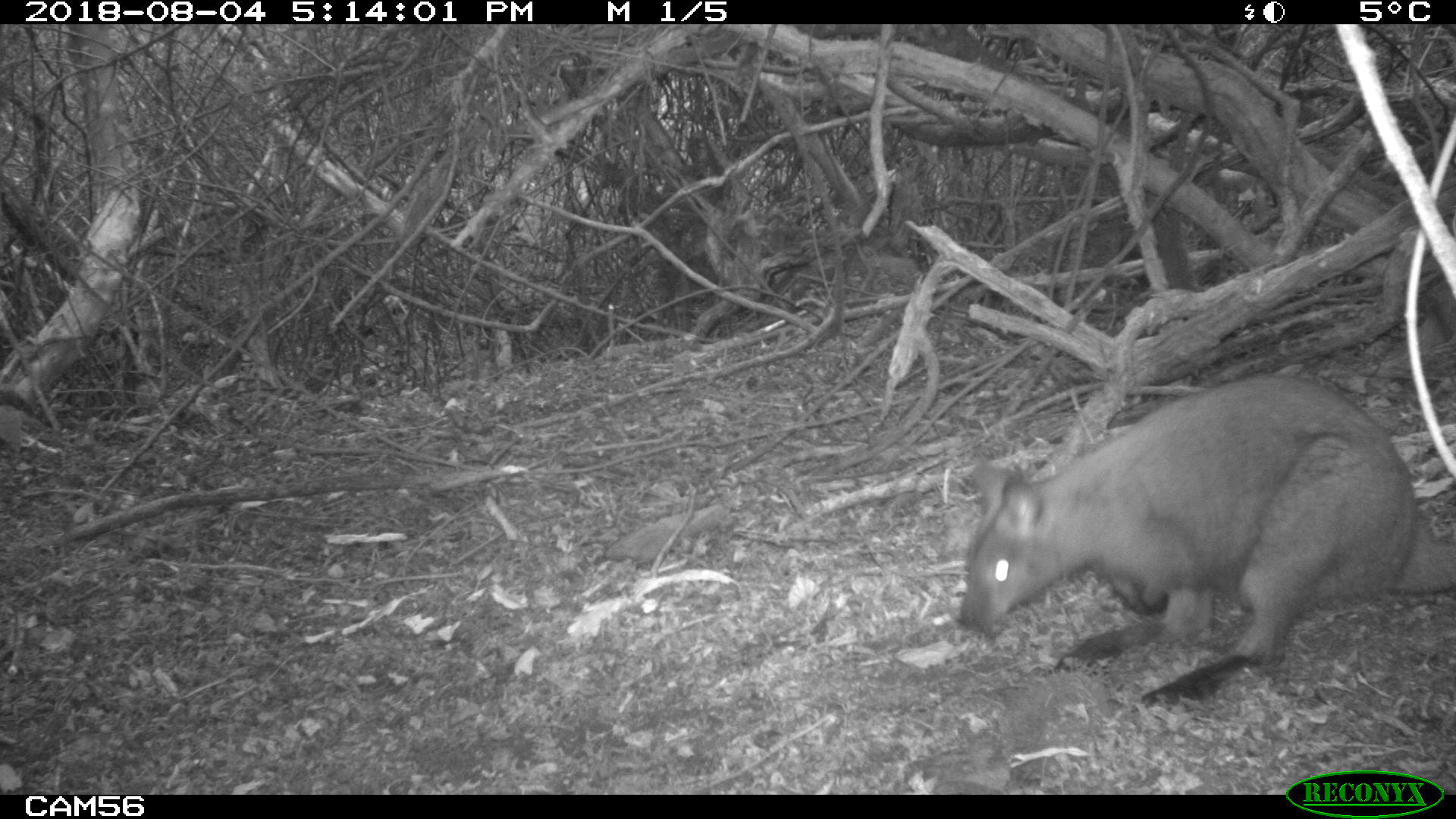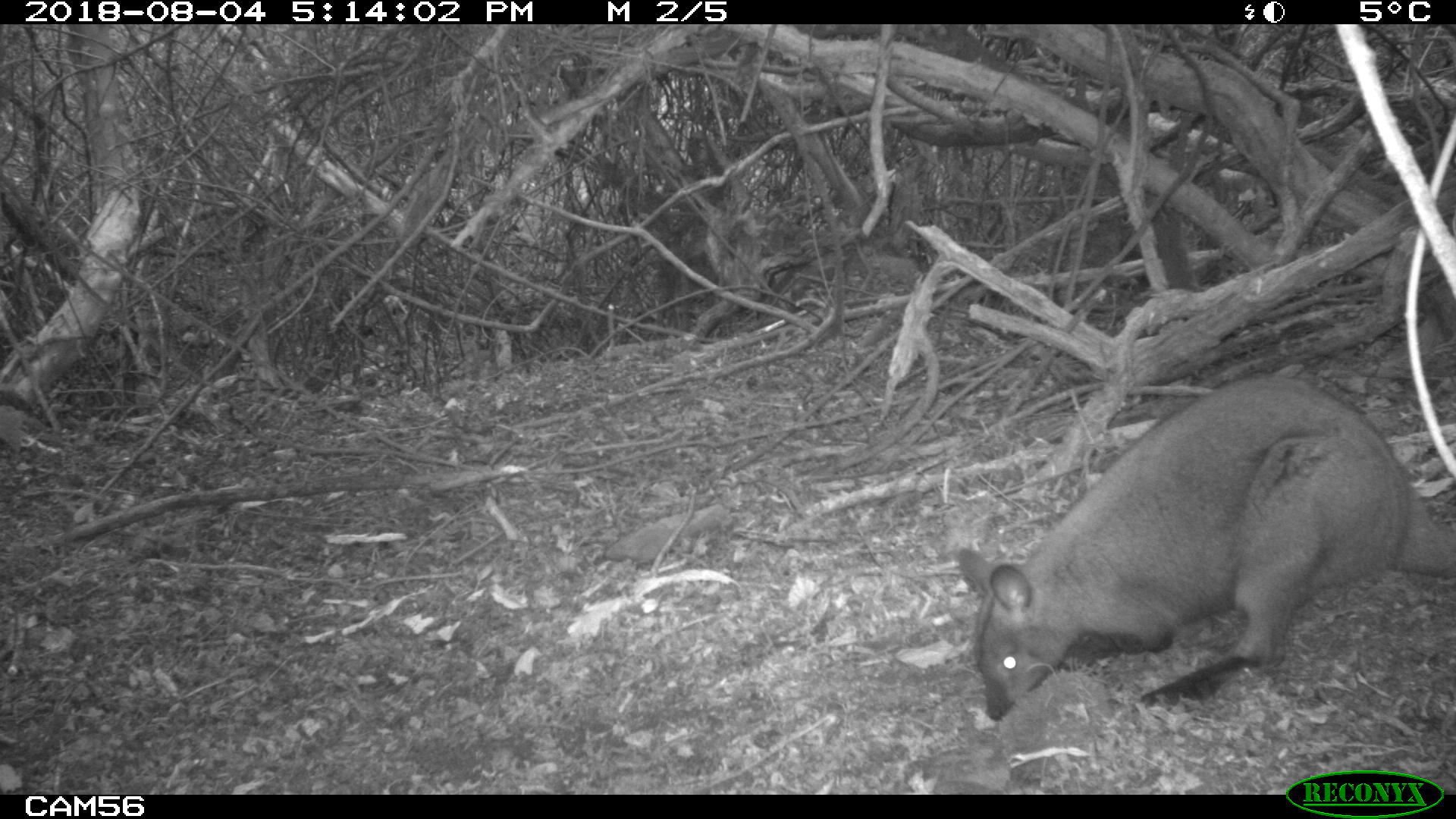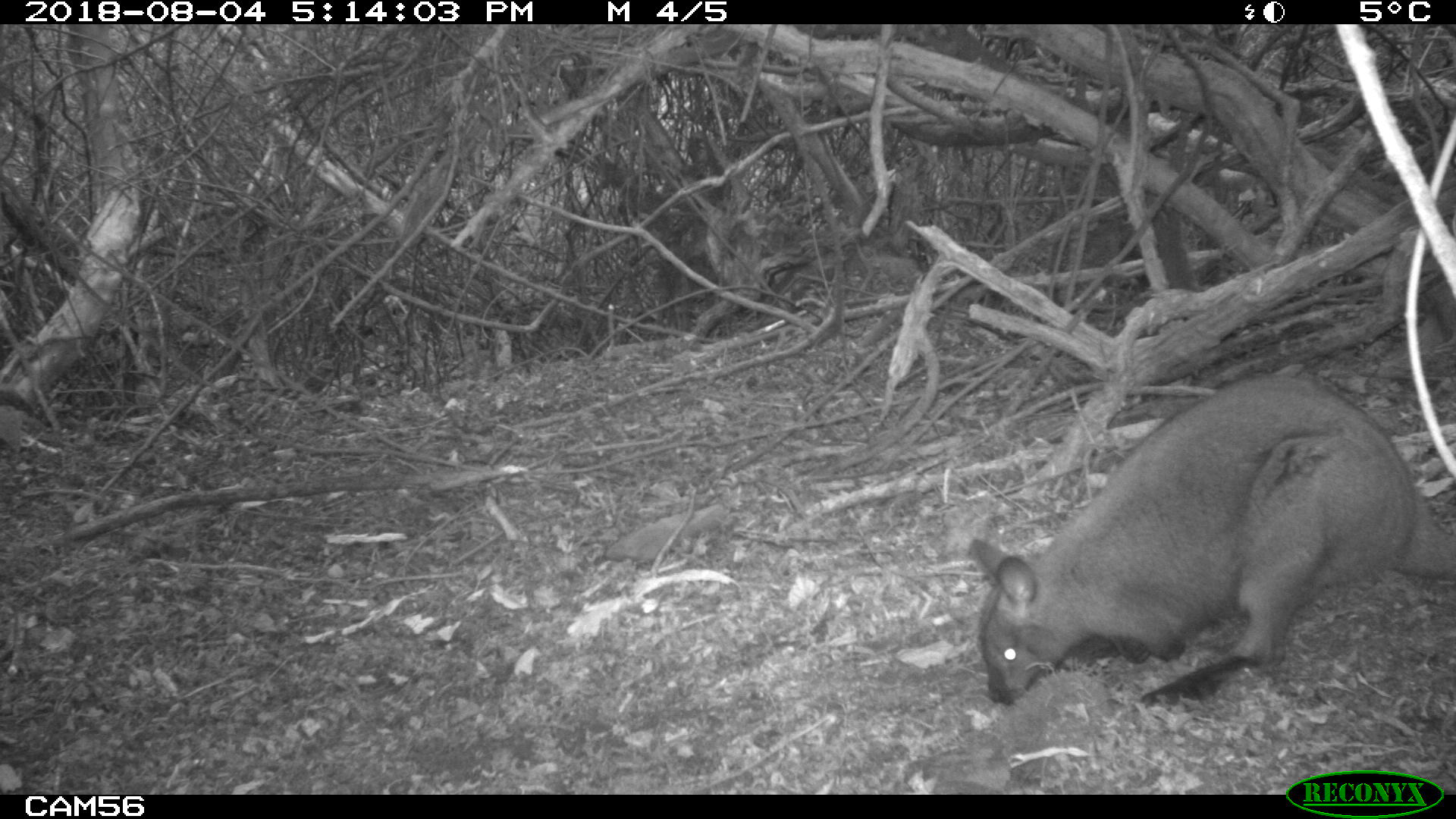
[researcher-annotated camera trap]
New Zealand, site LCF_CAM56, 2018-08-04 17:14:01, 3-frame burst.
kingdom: Animalia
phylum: Chordata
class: Mammalia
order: Diprotodontia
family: Macropodidae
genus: Notamacropus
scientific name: Notamacropus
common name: wallaby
Wallaby (Notamacropus).